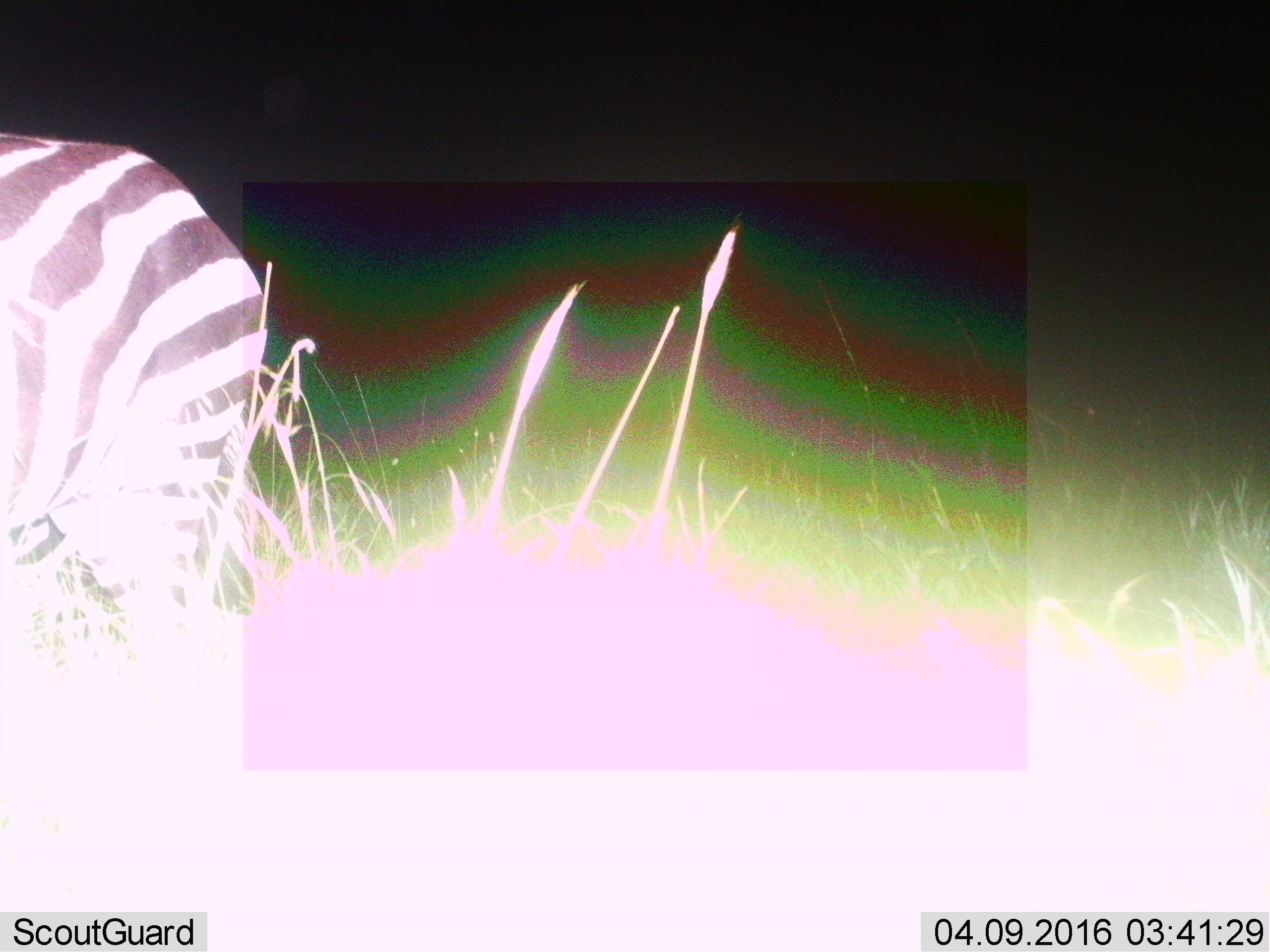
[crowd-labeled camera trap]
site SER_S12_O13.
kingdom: Animalia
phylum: Chordata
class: Mammalia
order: Perissodactyla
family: Equidae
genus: Equus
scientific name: Equus quagga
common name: plains zebra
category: zebraplains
Zebraplains (plains zebra) (Equus quagga), count 1. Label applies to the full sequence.